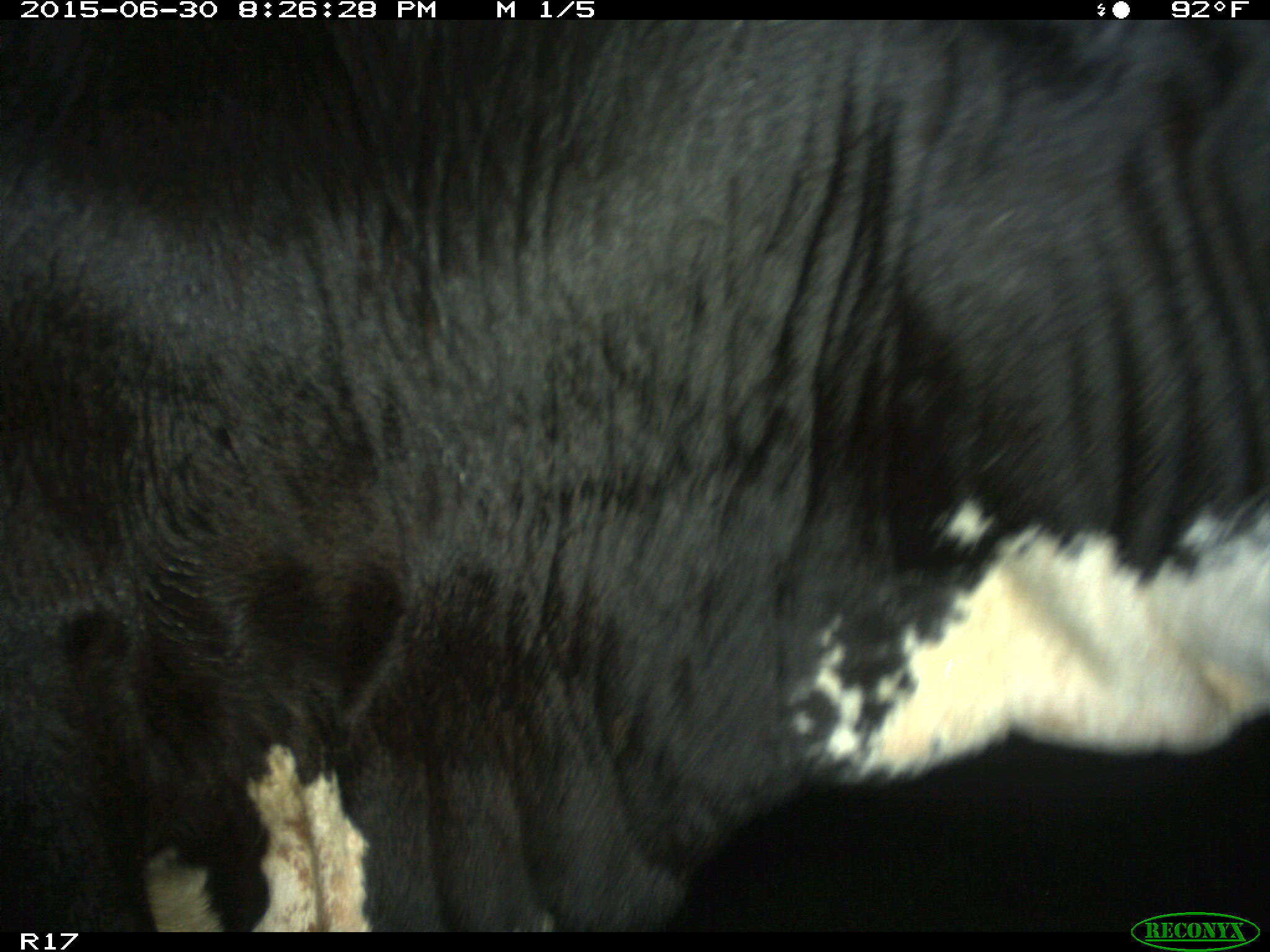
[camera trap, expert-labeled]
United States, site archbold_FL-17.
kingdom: Animalia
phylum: Chordata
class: Mammalia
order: Artiodactyla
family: Bovidae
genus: Bos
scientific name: Bos taurus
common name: domestic cow